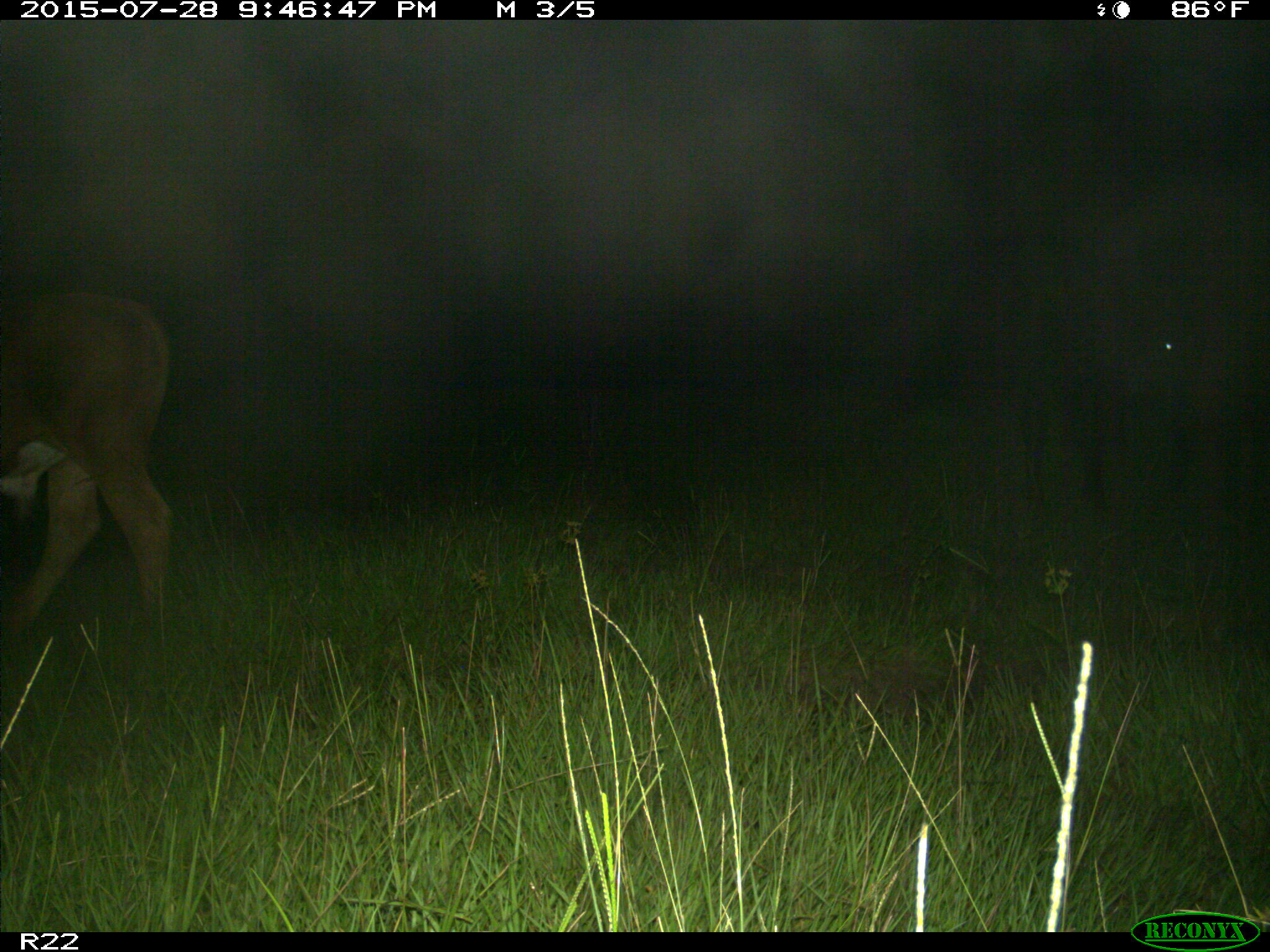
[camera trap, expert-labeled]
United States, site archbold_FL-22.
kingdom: Animalia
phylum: Chordata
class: Mammalia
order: Artiodactyla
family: Bovidae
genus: Bos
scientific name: Bos taurus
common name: domestic cow